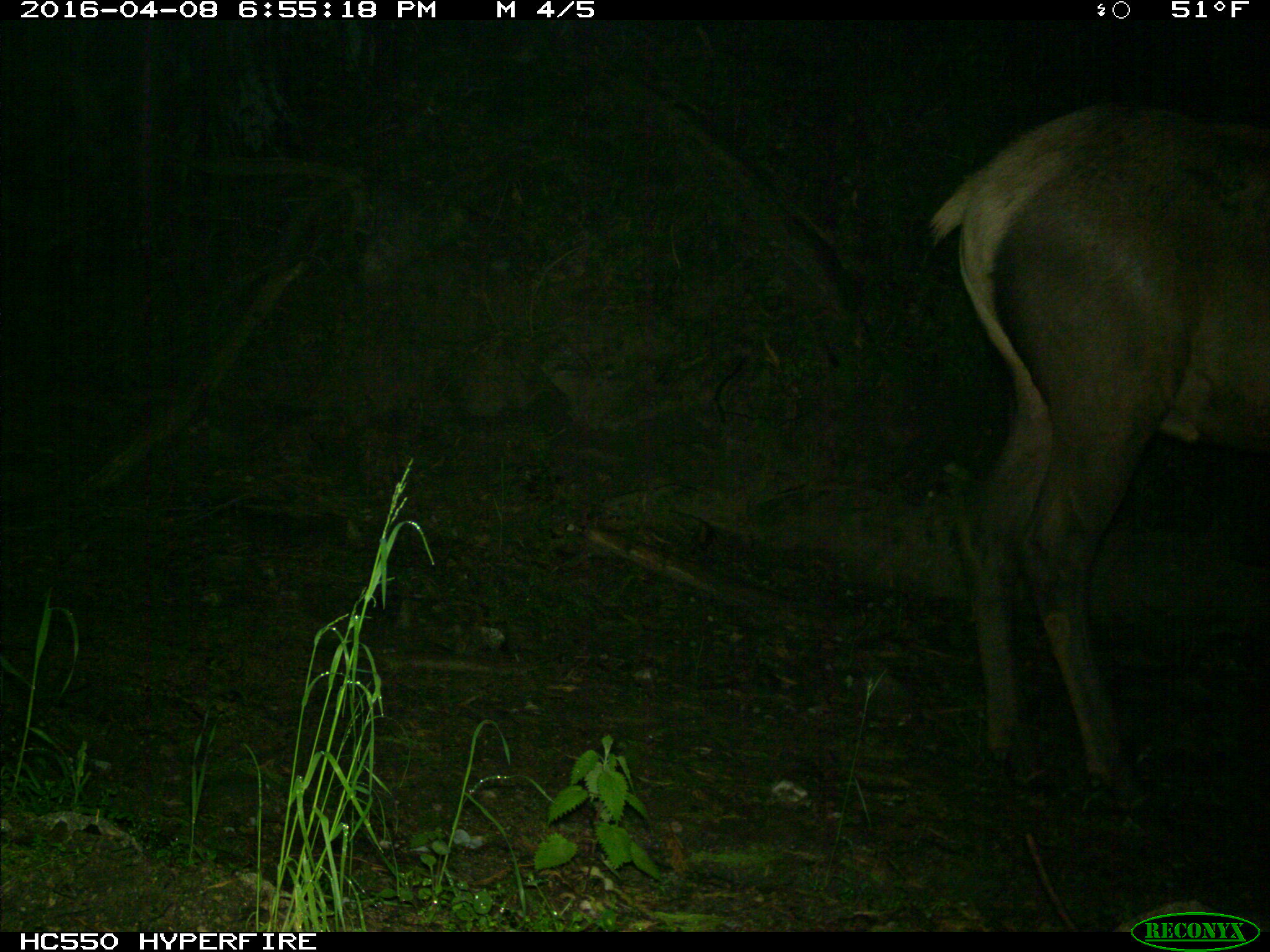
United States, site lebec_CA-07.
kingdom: Animalia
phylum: Chordata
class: Mammalia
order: Artiodactyla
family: Cervidae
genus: Cervus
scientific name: Cervus canadensis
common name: elk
Cervus canadensis (elk).